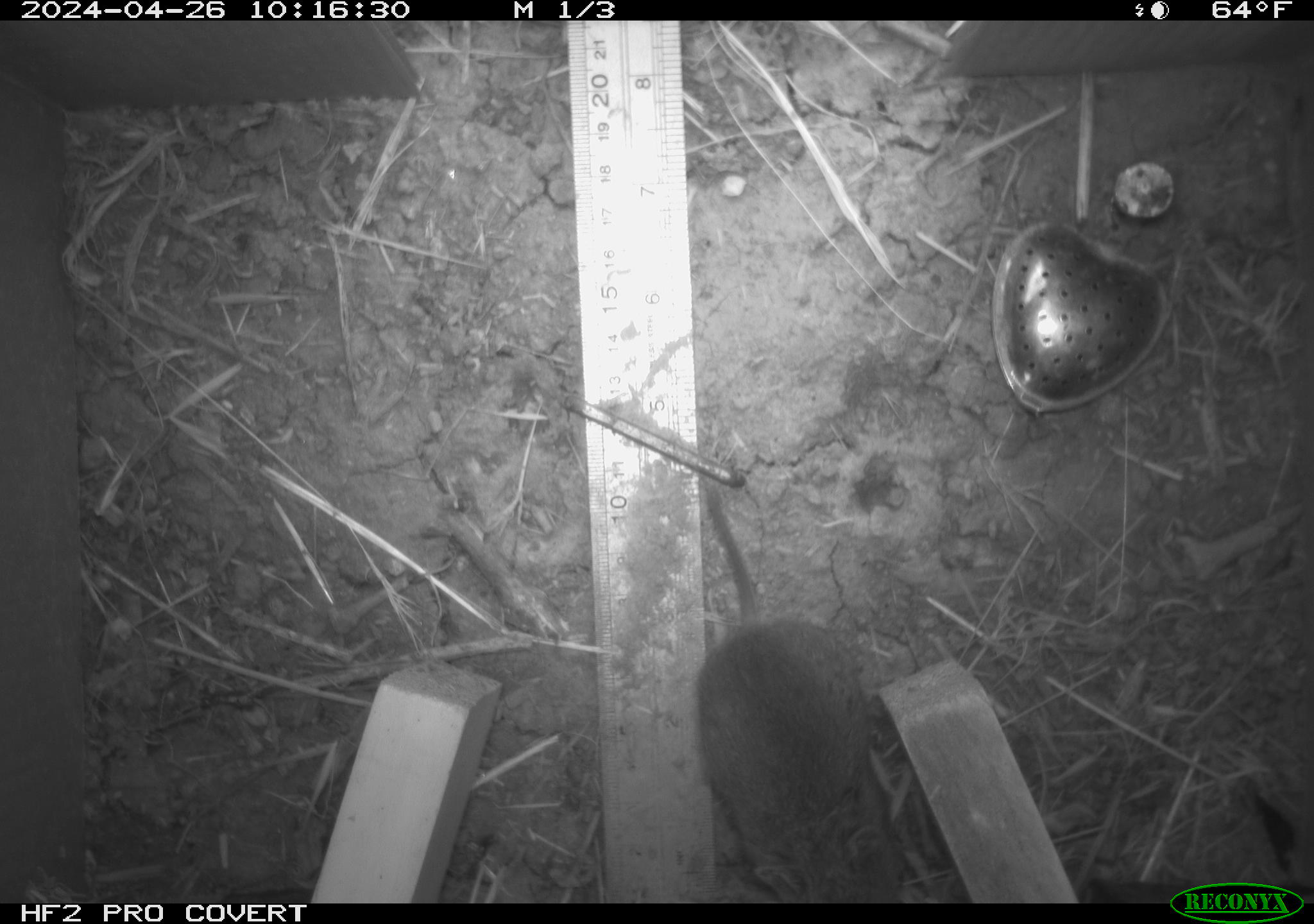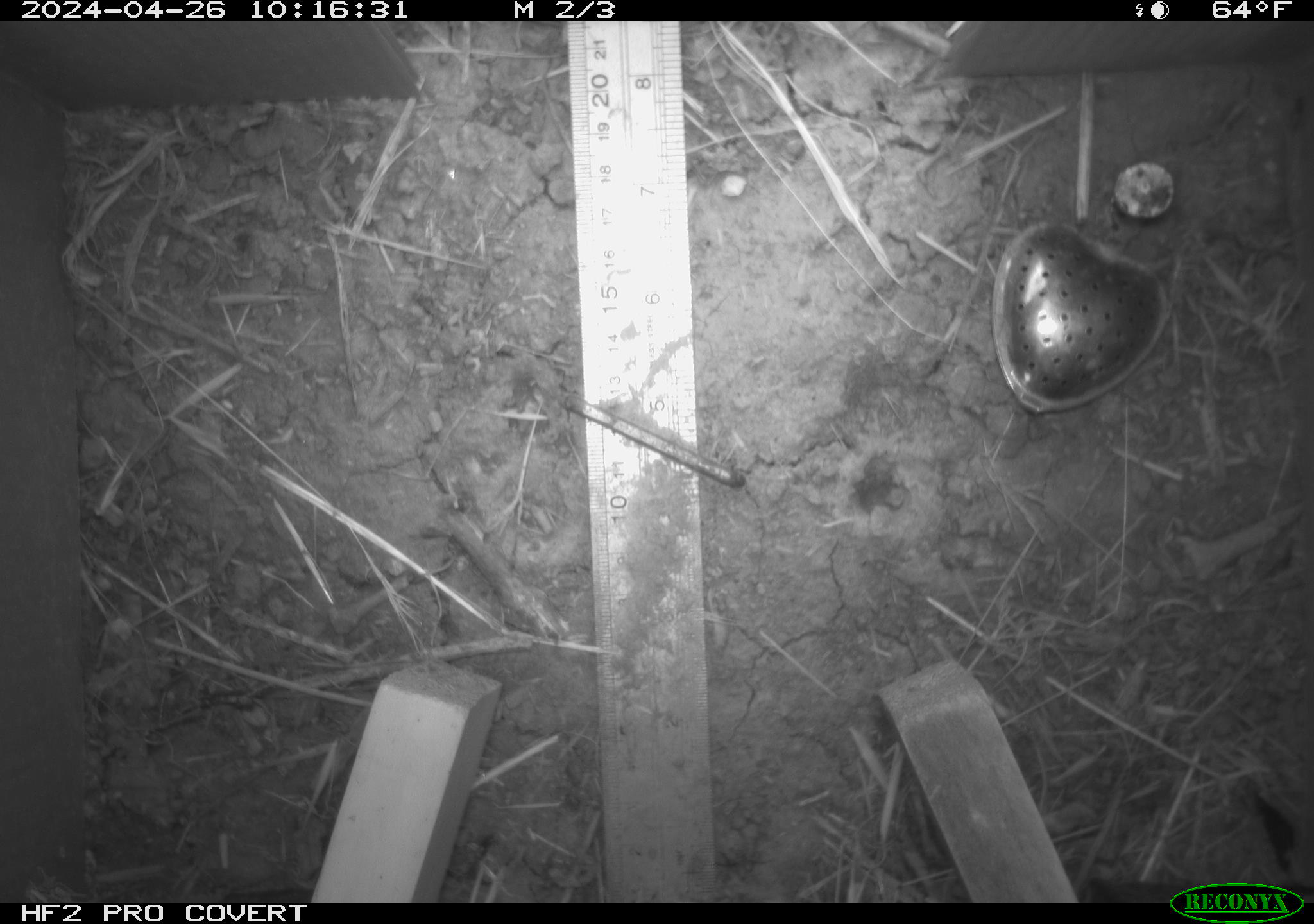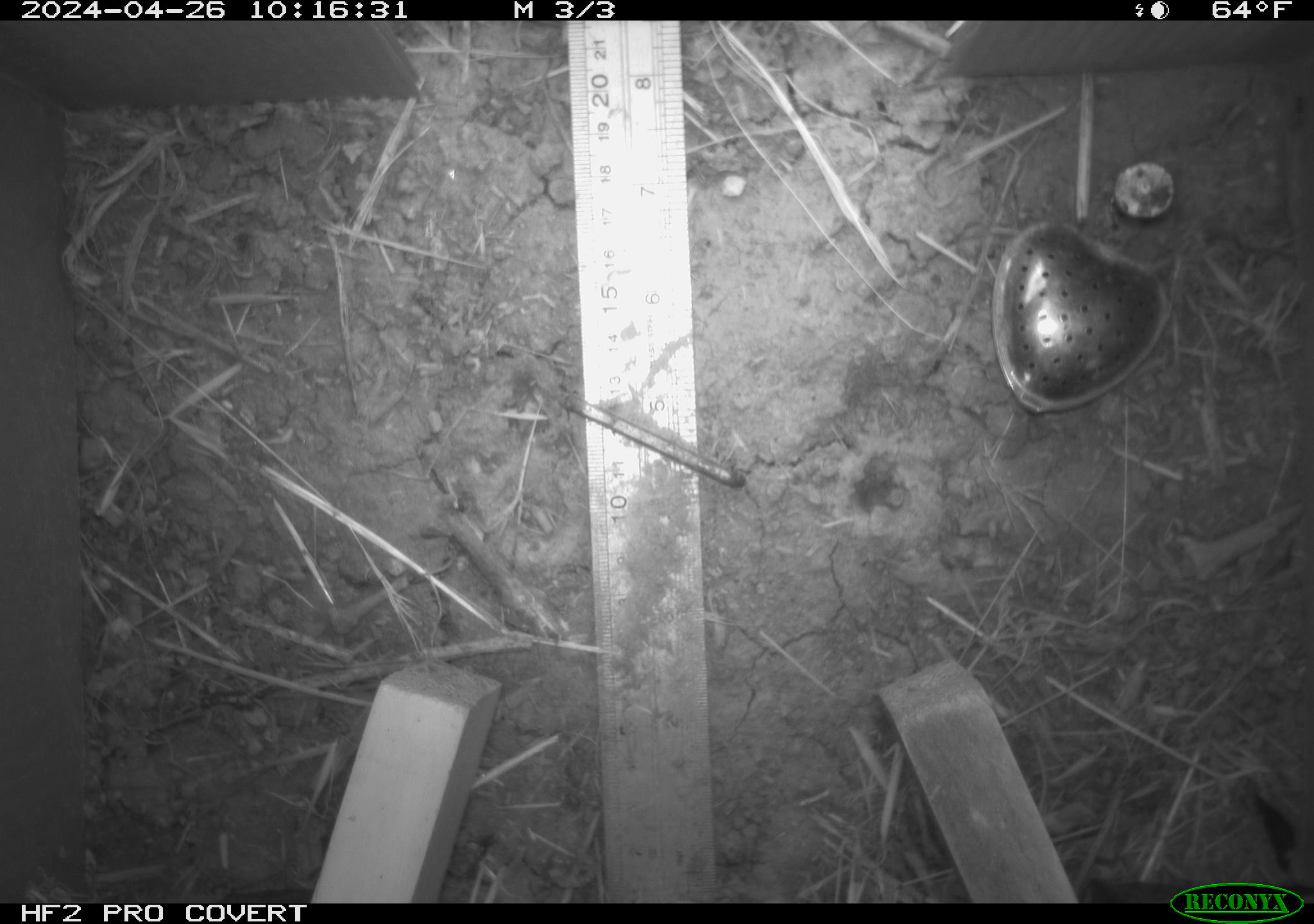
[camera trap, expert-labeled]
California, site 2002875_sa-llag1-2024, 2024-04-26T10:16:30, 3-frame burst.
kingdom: Animalia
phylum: Chordata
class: Mammalia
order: Rodentia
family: Cricetidae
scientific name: Arvicolinae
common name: voles, lemmings, and muskrats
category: arvicolinae subfamily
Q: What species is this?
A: Arvicolinae subfamily (voles, lemmings, and muskrats) (Arvicolinae).